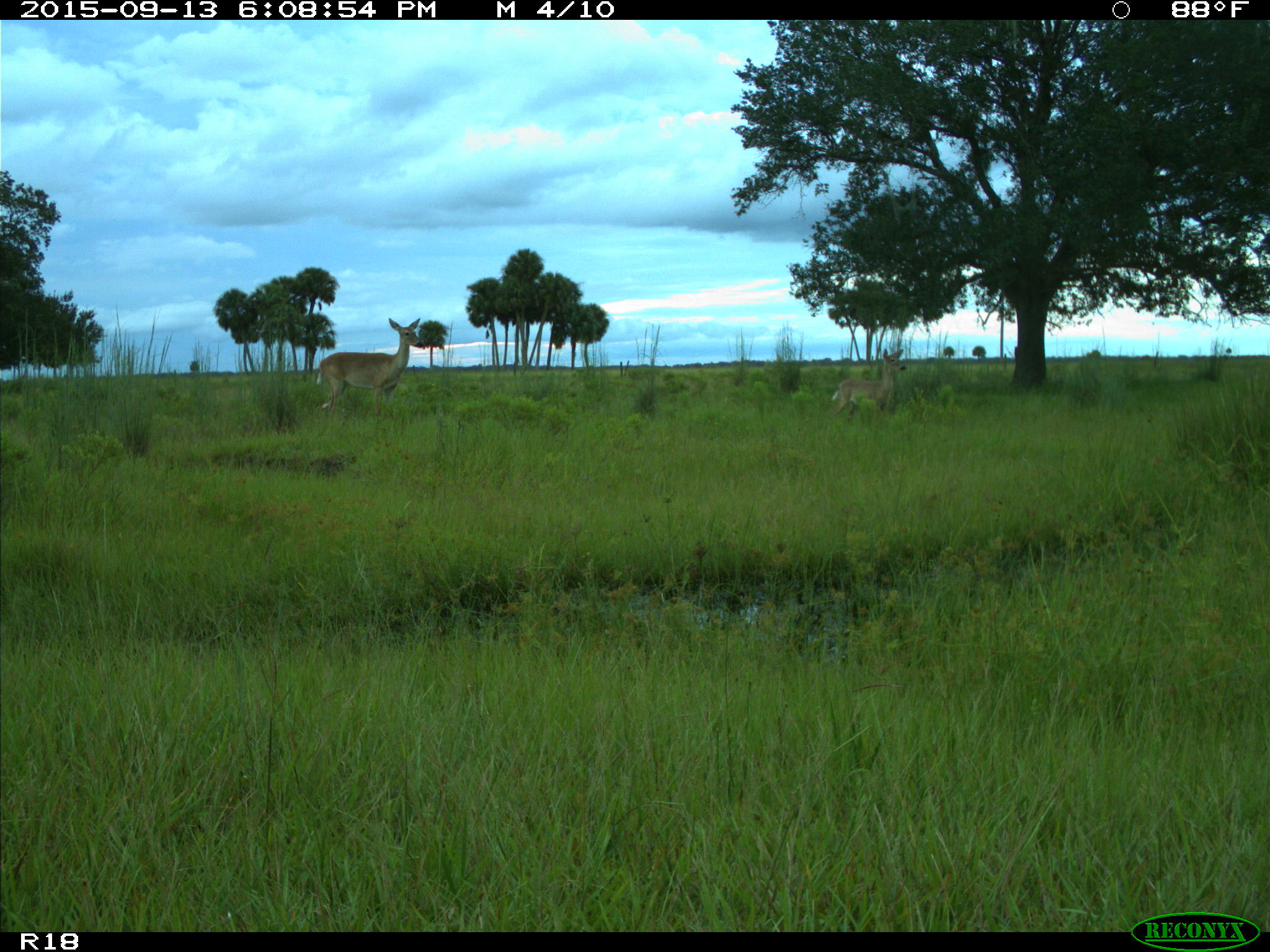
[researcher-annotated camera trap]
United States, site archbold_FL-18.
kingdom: Animalia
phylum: Chordata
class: Mammalia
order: Artiodactyla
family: Cervidae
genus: Odocoileus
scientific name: Odocoileus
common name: deer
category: unidentified deer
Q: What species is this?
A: Unidentified deer (deer) (Odocoileus).